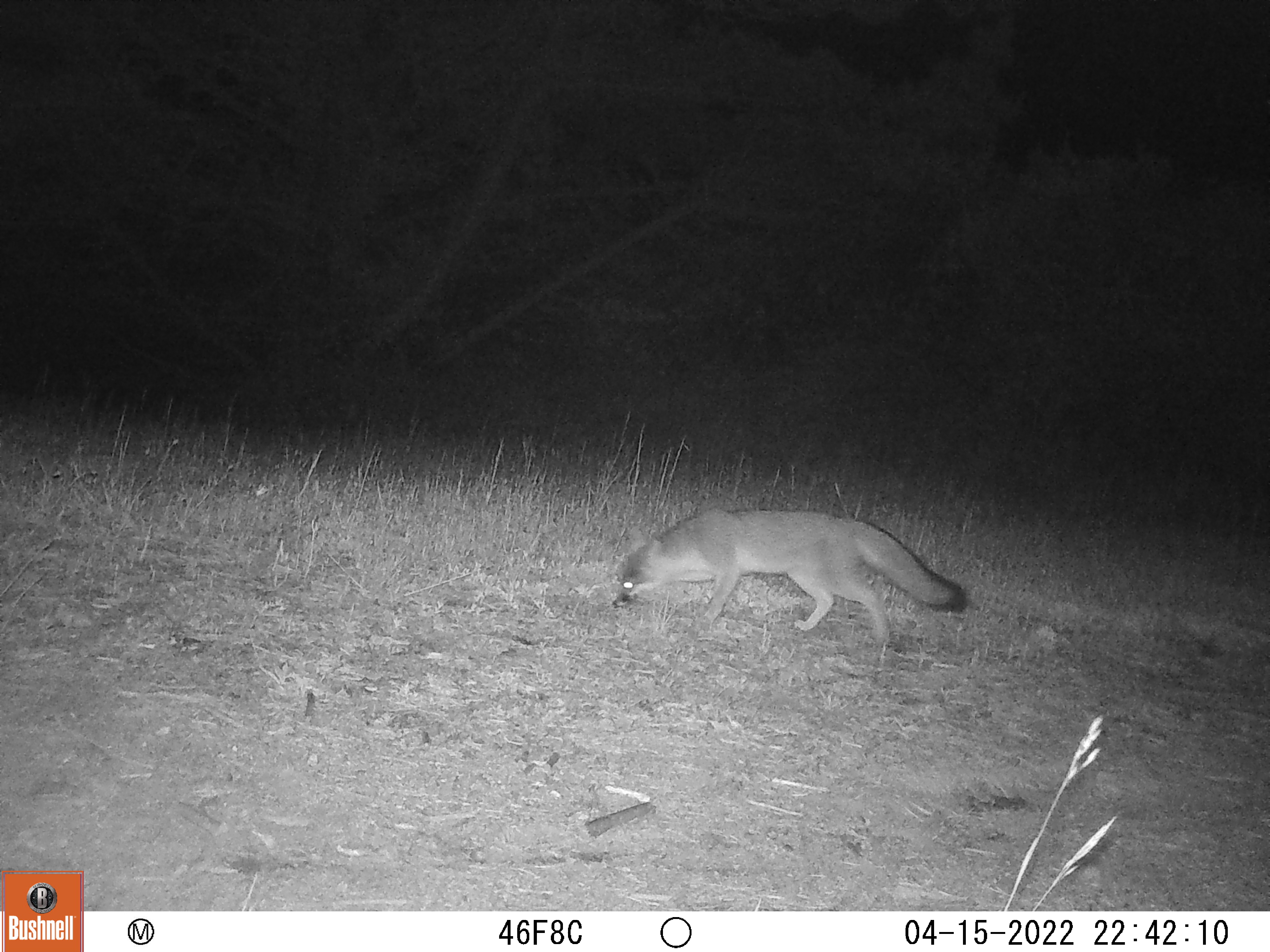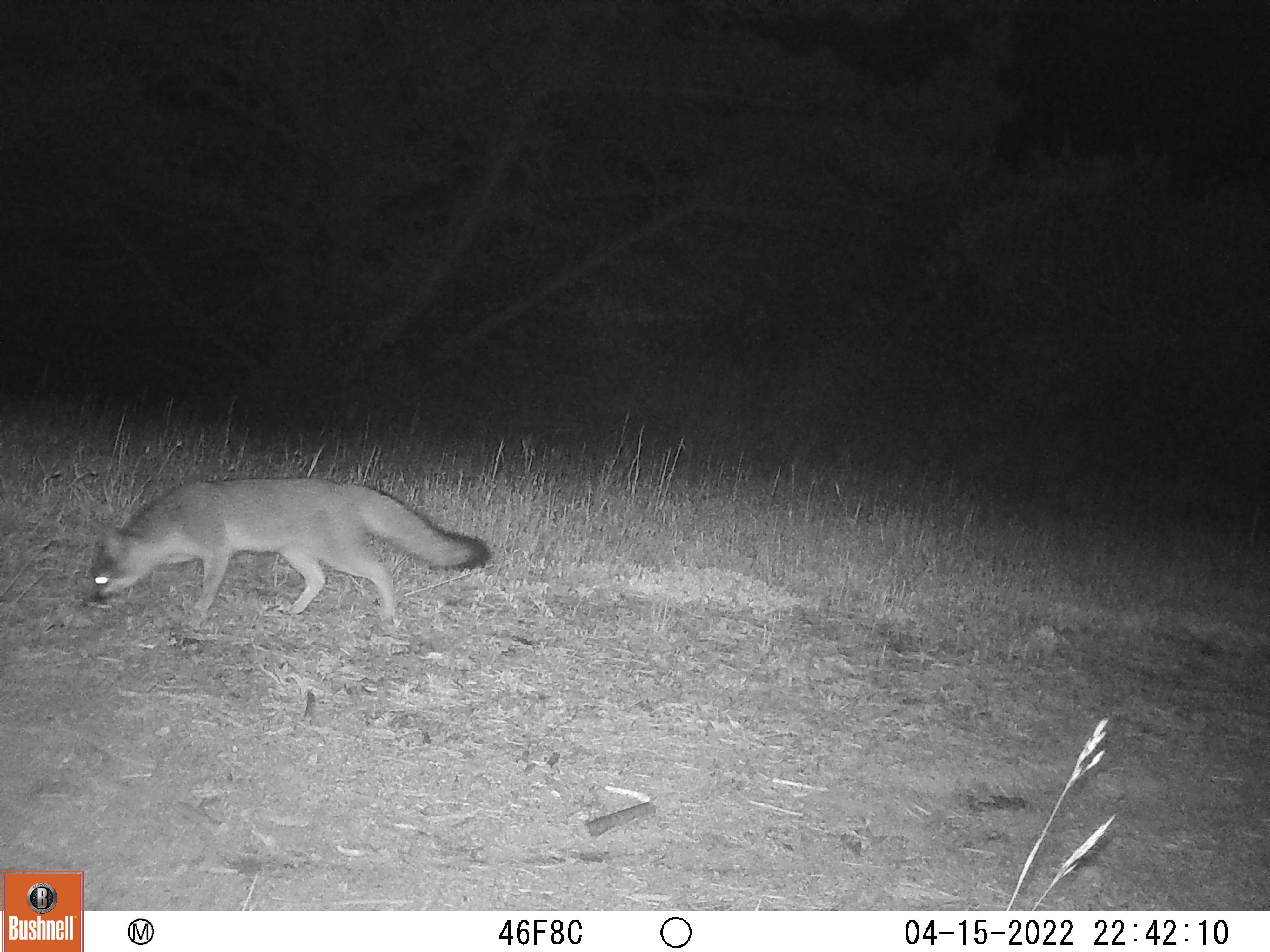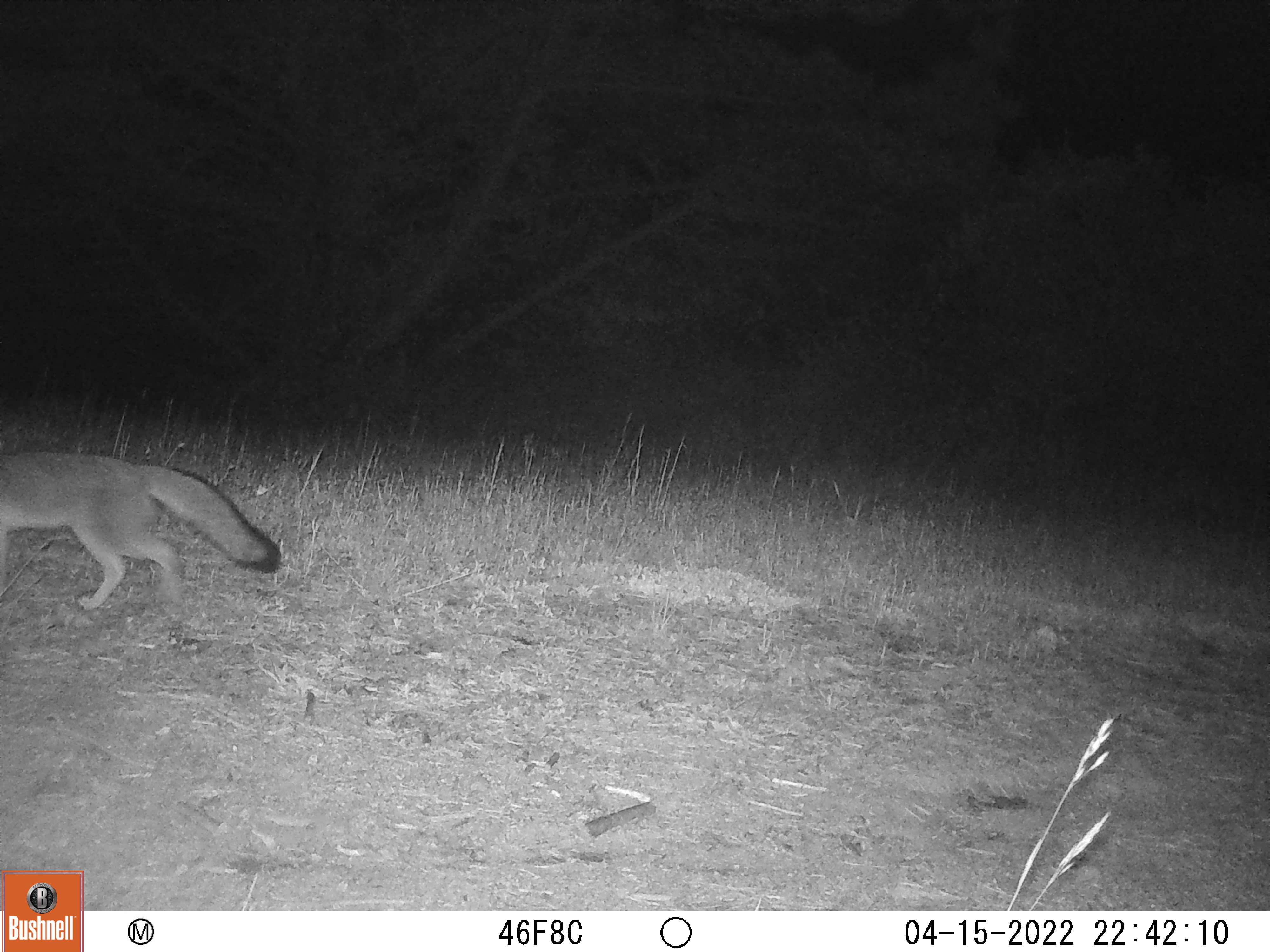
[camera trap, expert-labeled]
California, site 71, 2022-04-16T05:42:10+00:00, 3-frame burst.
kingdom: Animalia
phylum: Chordata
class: Mammalia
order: Carnivora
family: Canidae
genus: Urocyon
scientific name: Urocyon cinereoargenteus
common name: gray fox